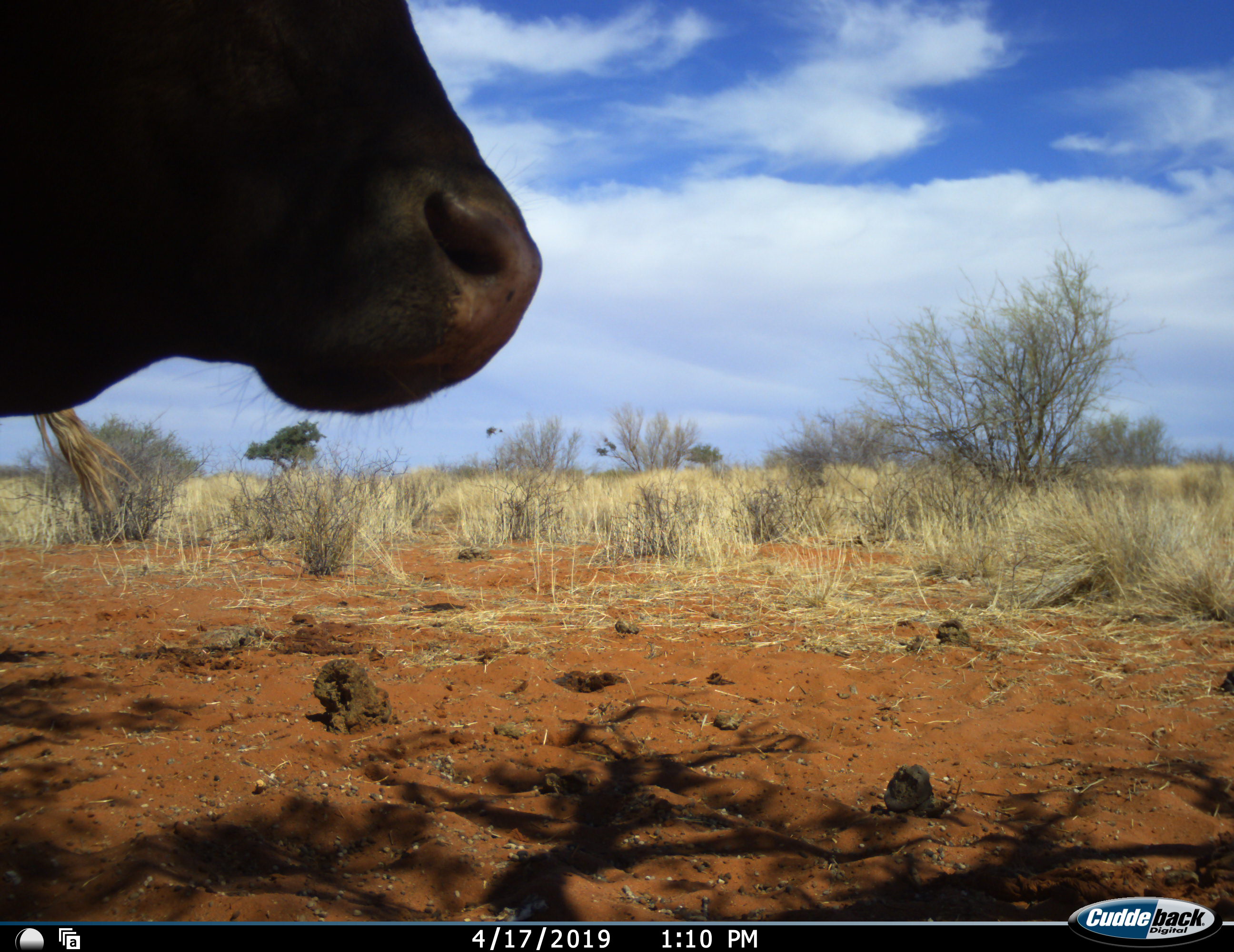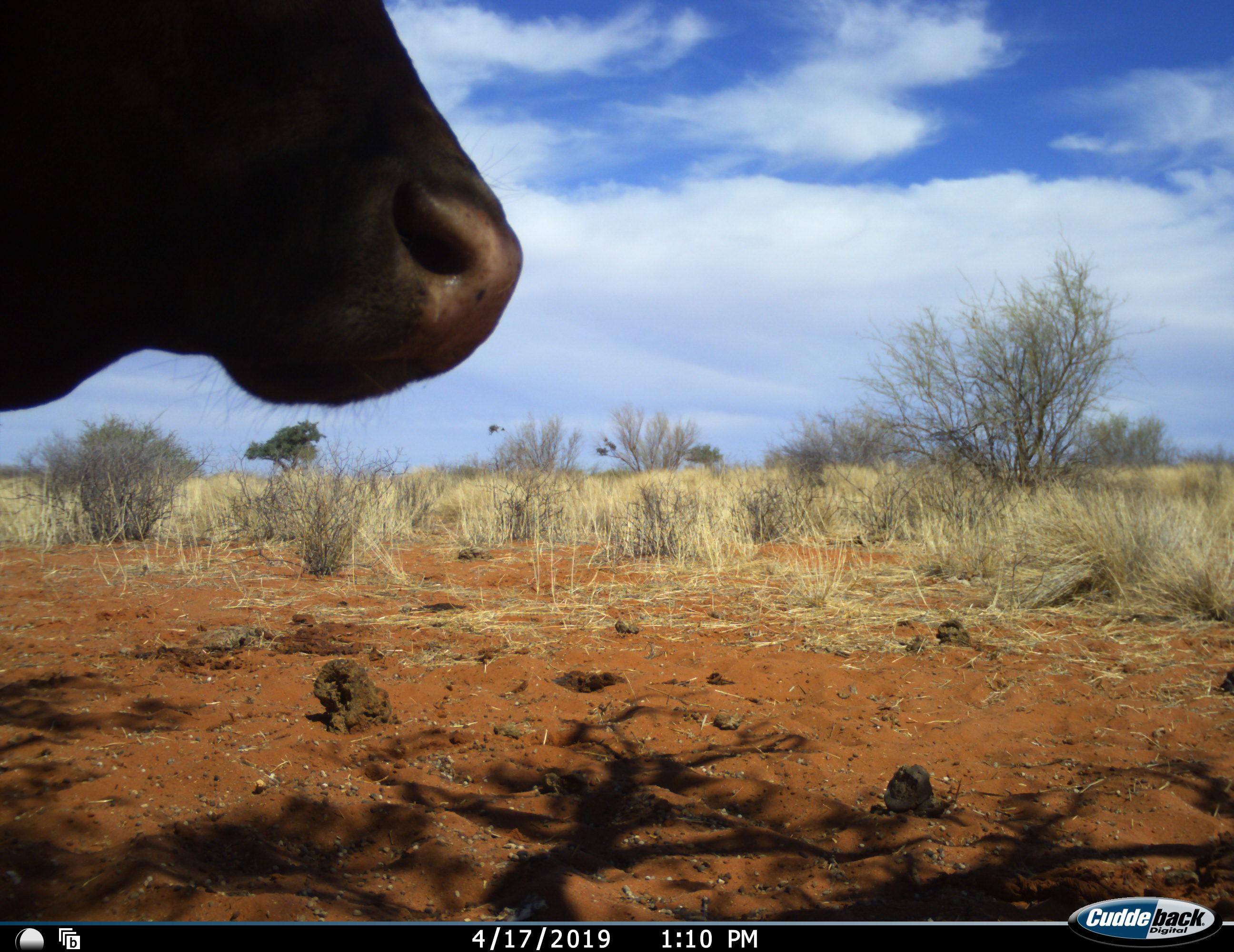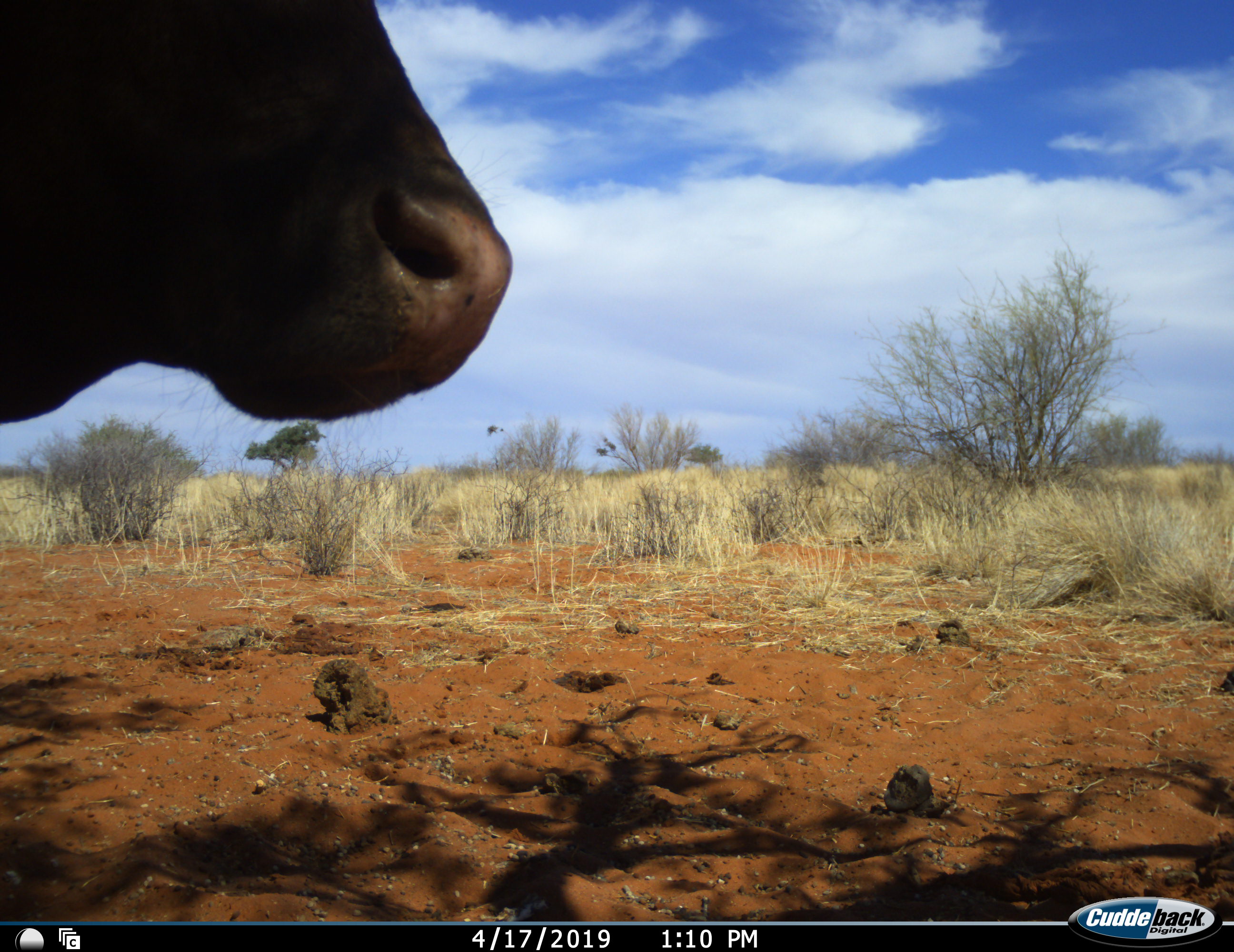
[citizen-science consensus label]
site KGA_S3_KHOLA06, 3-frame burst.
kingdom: Animalia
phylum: Chordata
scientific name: Vertebrata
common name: domestic animal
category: domesticanimal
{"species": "domesticanimal (domestic animal) (Vertebrata)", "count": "1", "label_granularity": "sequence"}